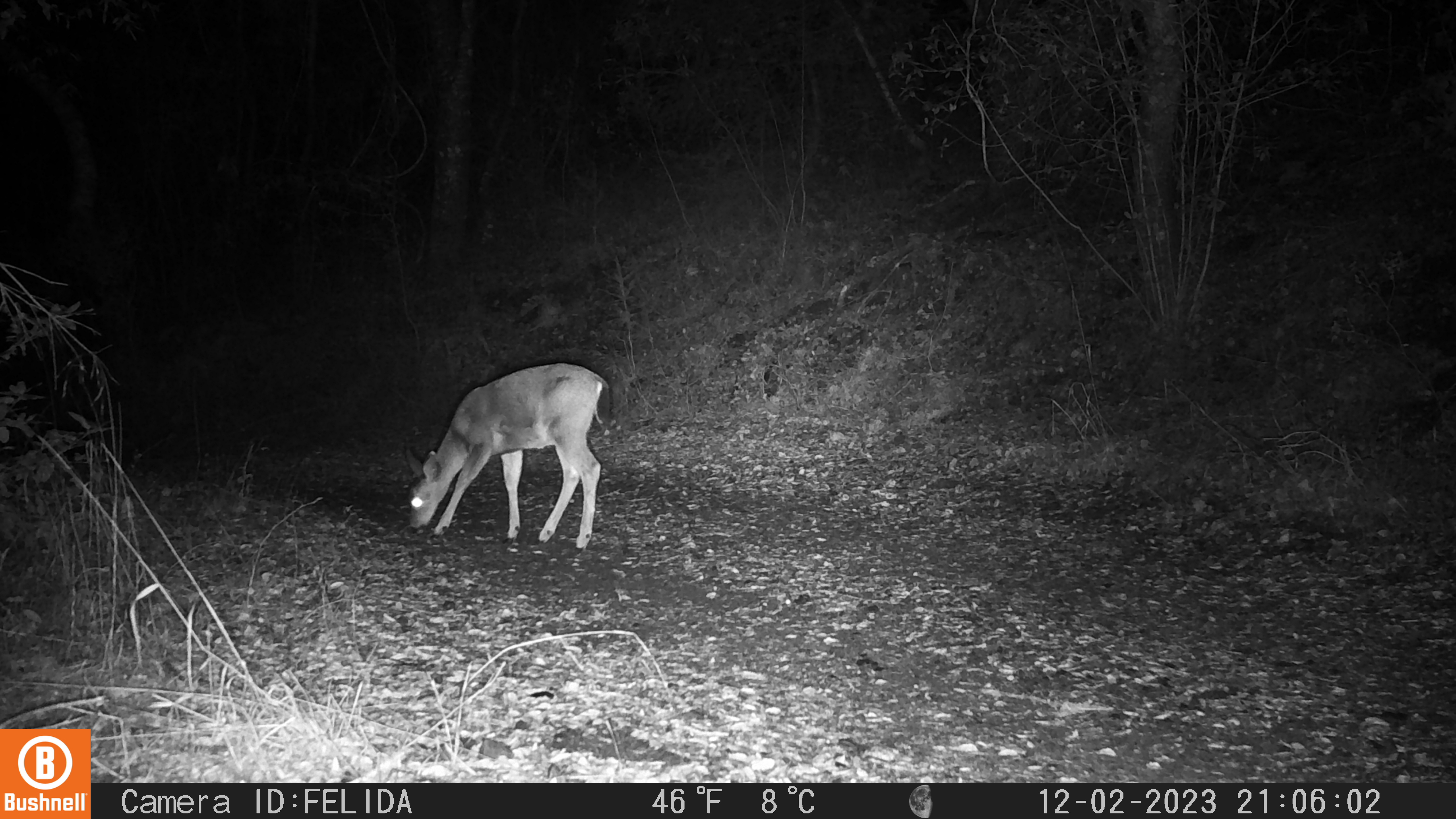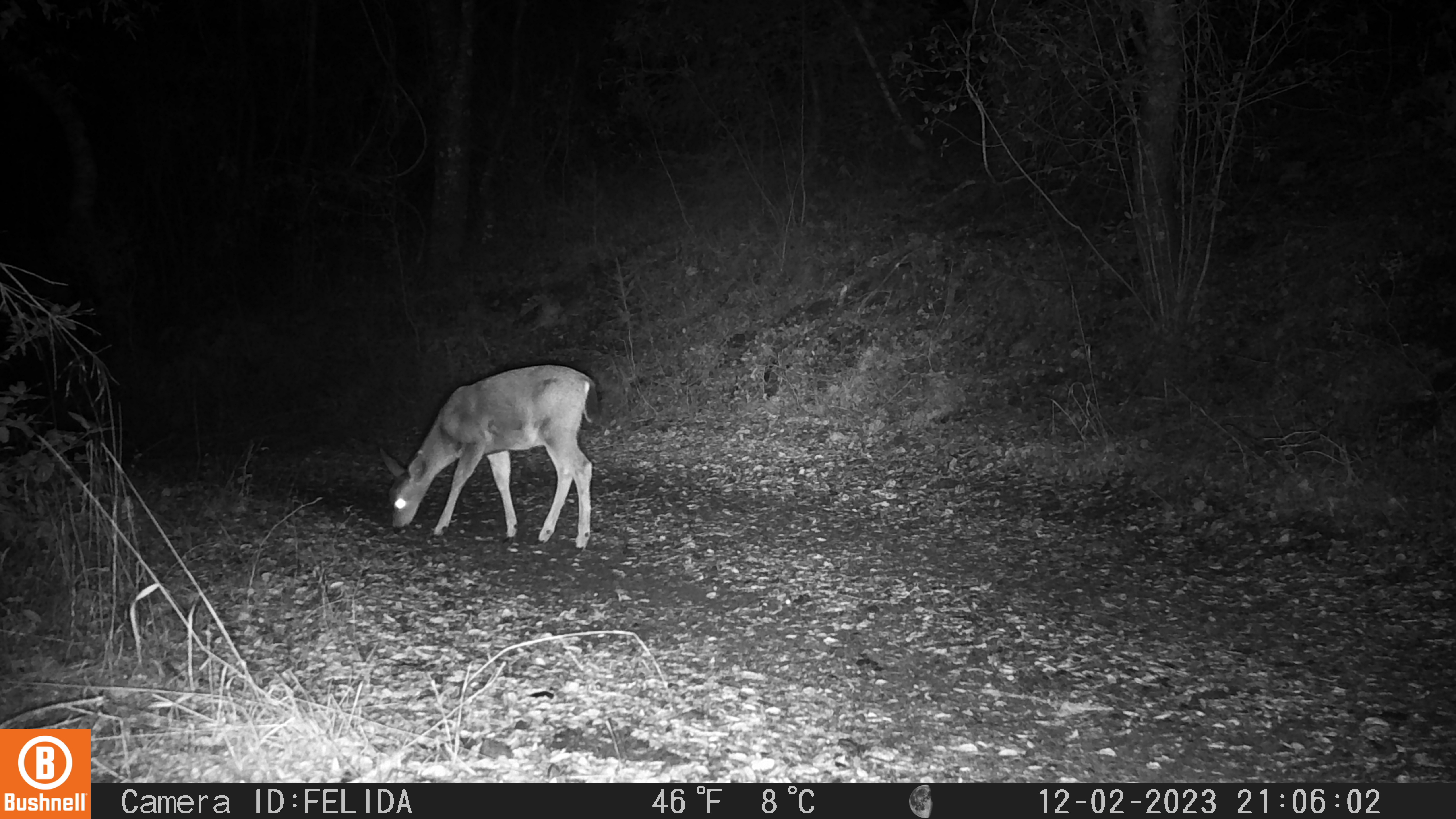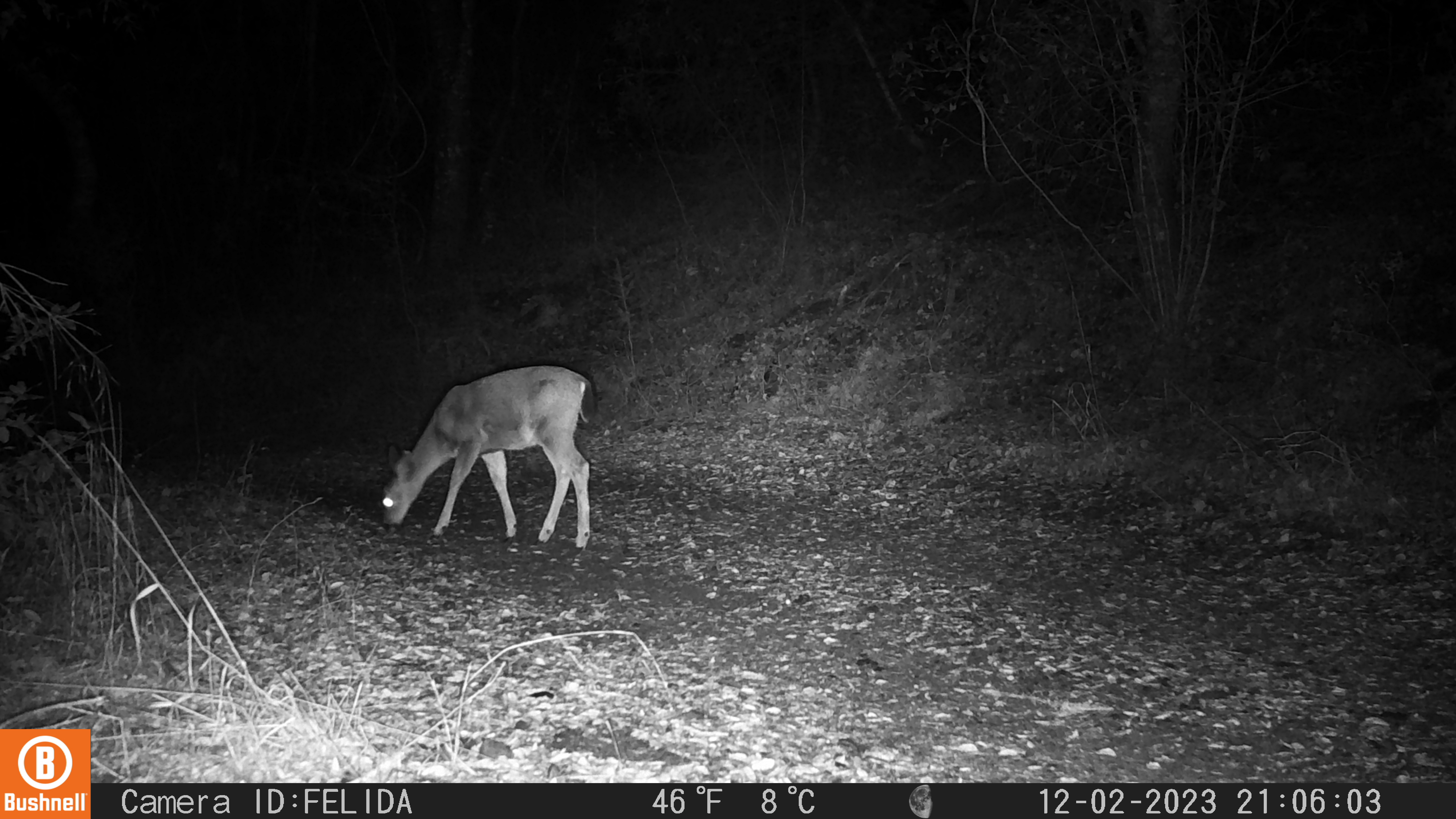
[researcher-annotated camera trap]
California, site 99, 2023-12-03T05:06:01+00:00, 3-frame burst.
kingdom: Animalia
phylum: Chordata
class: Mammalia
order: Artiodactyla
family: Cervidae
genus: Odocoileus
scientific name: Odocoileus hemionus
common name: mule deer